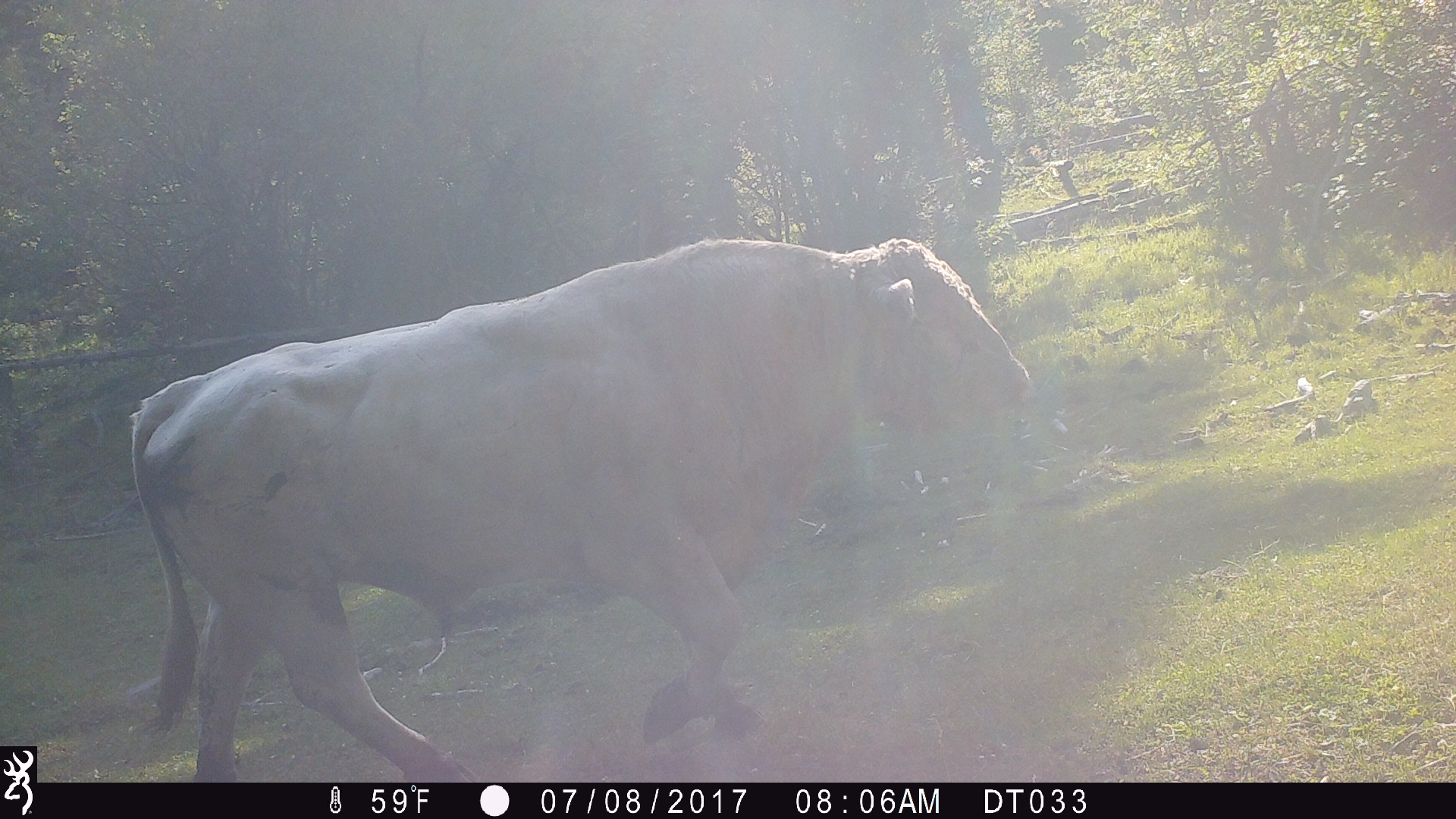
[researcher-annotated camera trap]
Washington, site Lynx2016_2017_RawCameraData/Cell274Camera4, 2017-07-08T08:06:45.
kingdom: Animalia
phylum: Chordata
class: Mammalia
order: Artiodactyla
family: Bovidae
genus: Bos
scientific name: Bos taurus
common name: domestic cattle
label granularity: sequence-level